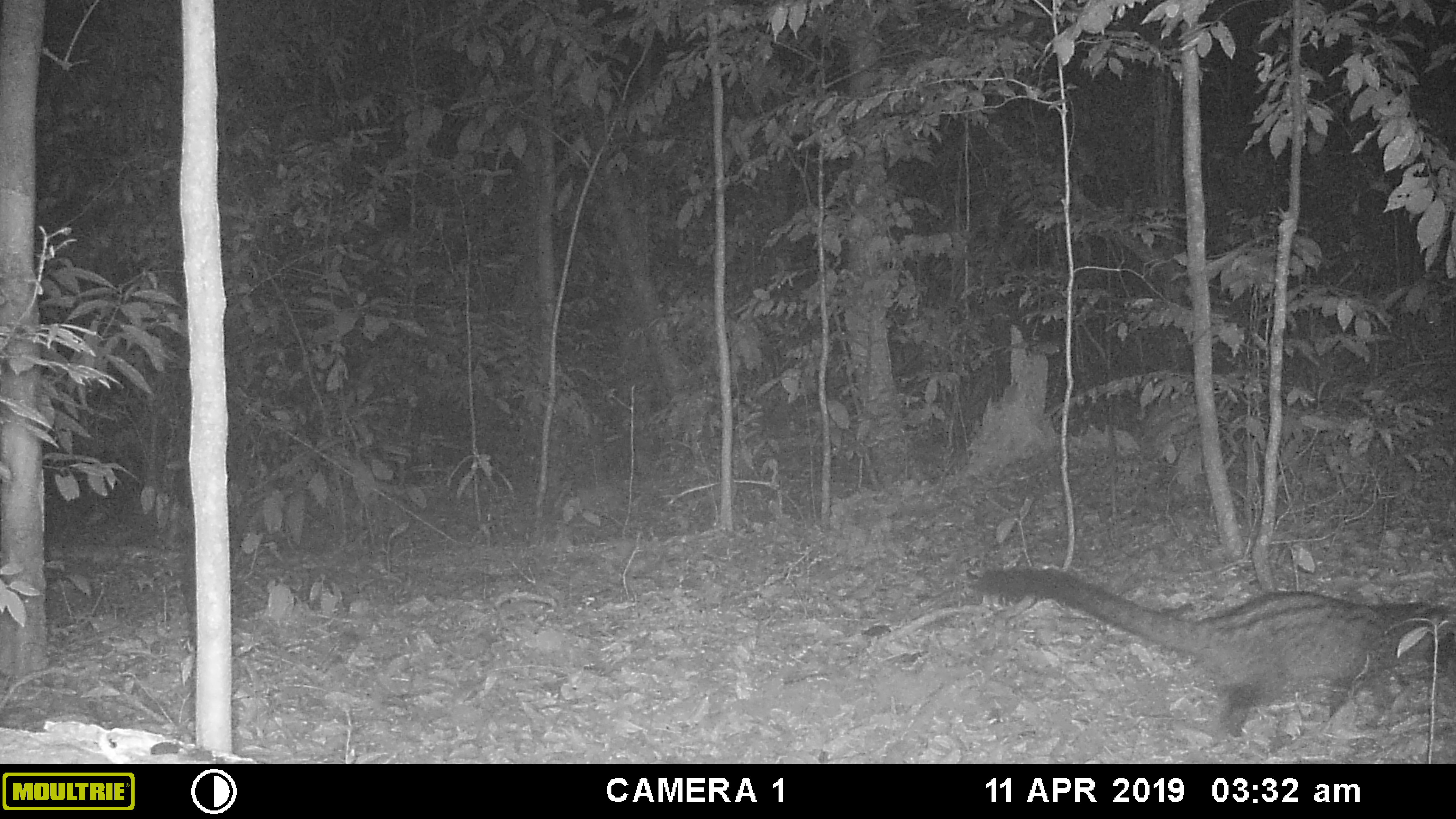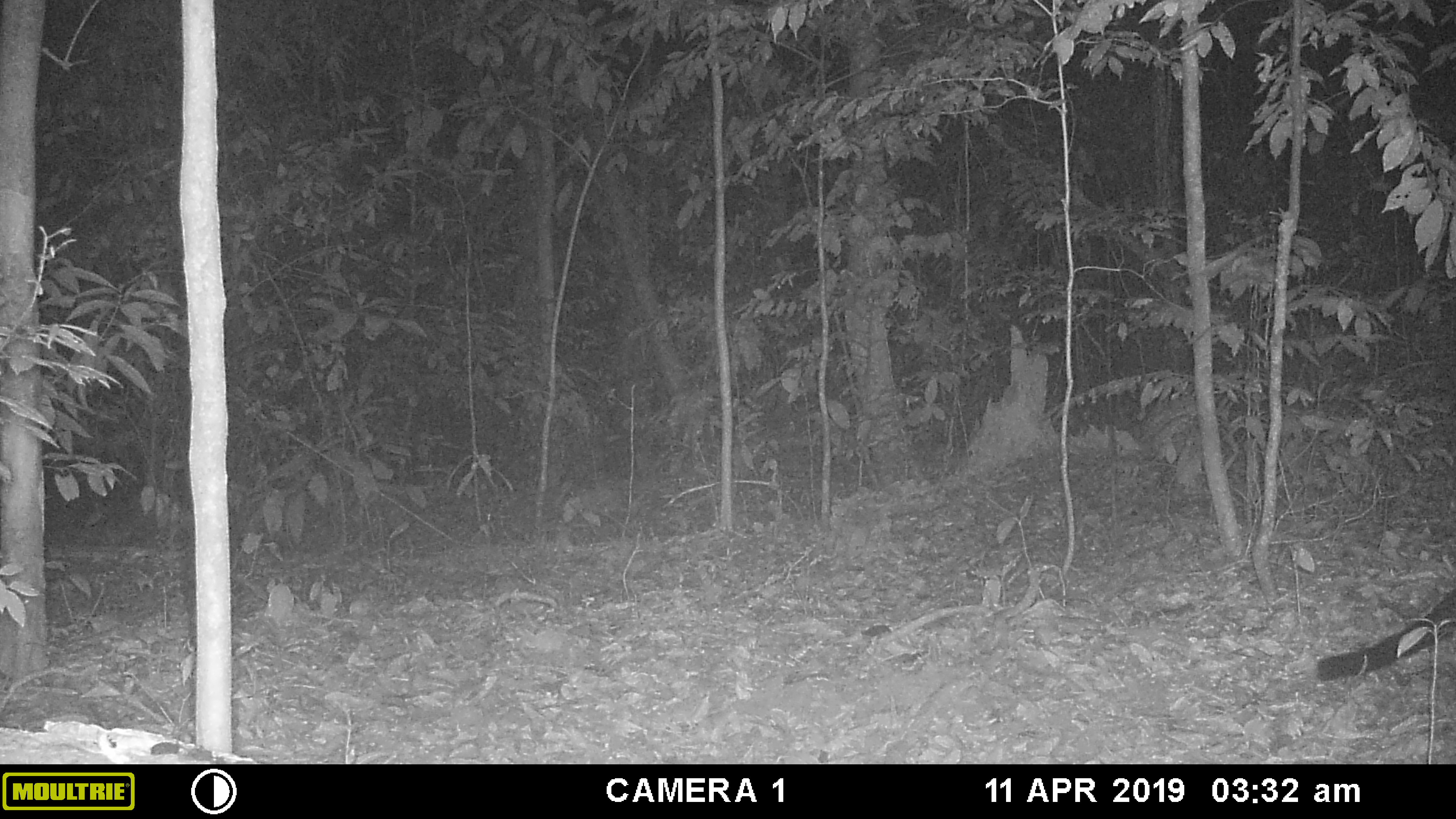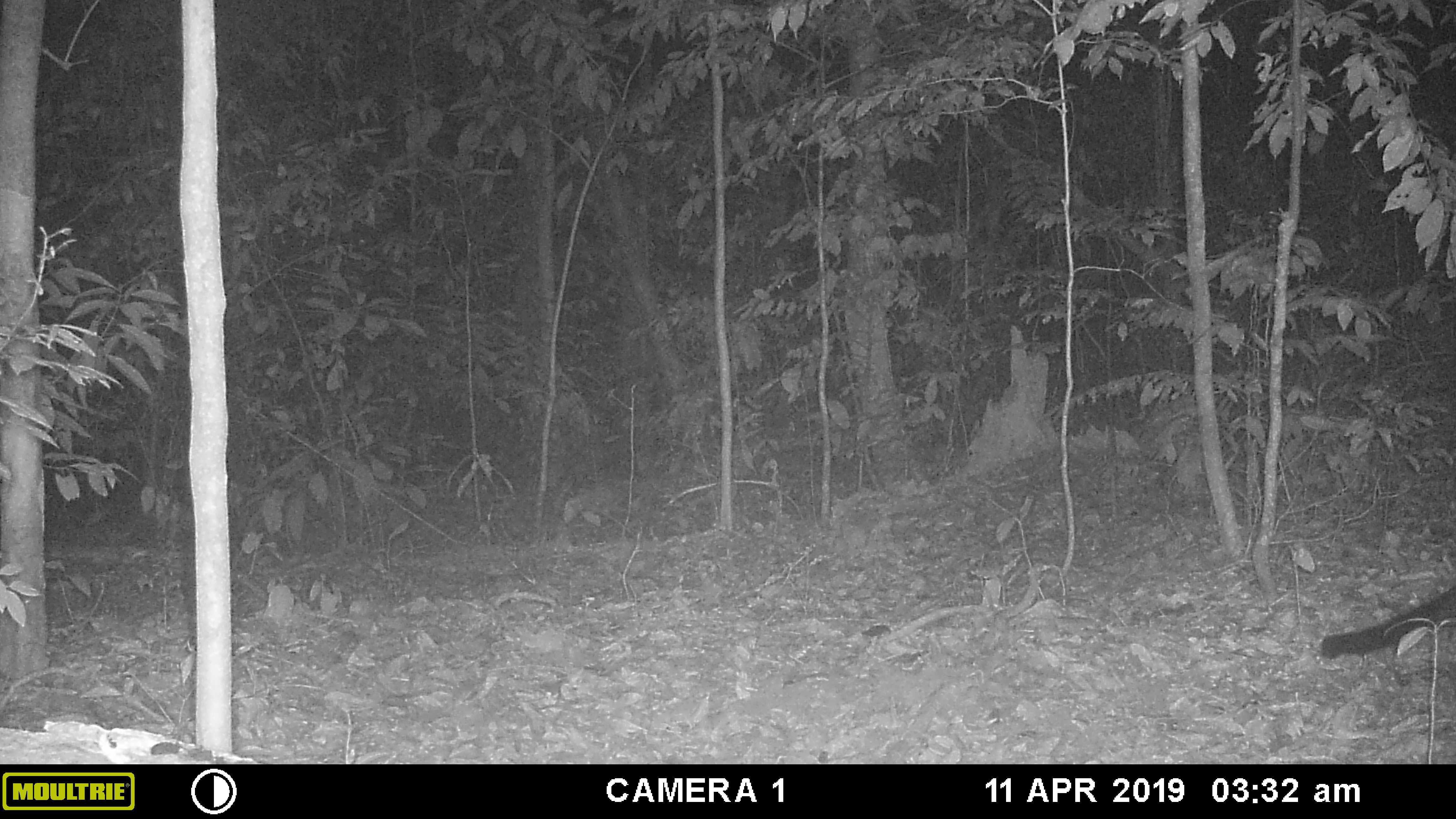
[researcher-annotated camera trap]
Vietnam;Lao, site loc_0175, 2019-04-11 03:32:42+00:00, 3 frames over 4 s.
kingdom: Animalia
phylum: Chordata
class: Mammalia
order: Carnivora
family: Viverridae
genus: Paradoxurus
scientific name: Paradoxurus hermaphroditus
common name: common palm civet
Common palm civet (Paradoxurus hermaphroditus). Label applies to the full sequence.